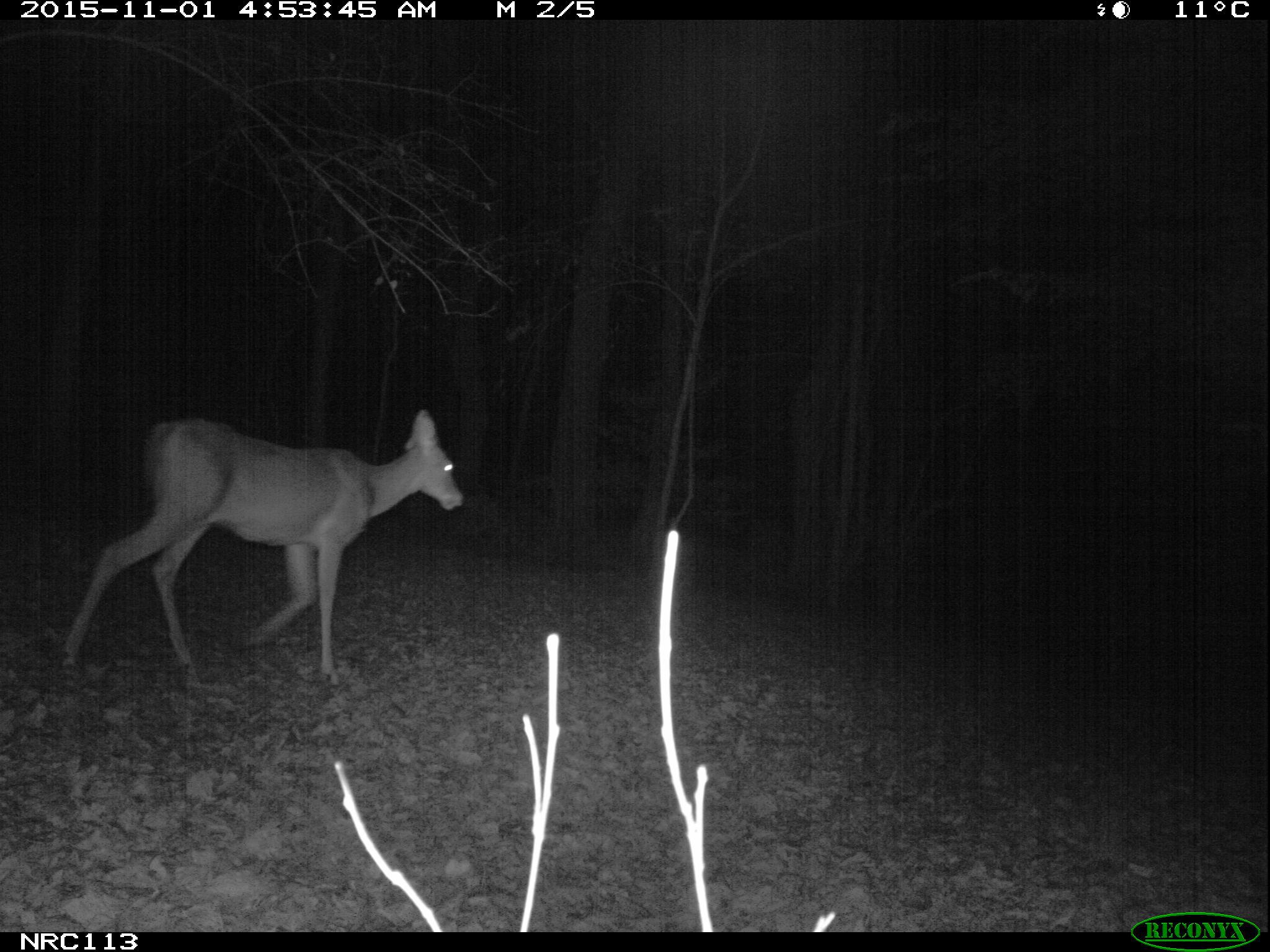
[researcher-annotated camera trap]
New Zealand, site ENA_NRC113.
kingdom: Animalia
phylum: Chordata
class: Mammalia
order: Artiodactyla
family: Cervidae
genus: Odocoileus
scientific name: Odocoileus virginianus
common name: white-tailed deer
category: white tailed deer